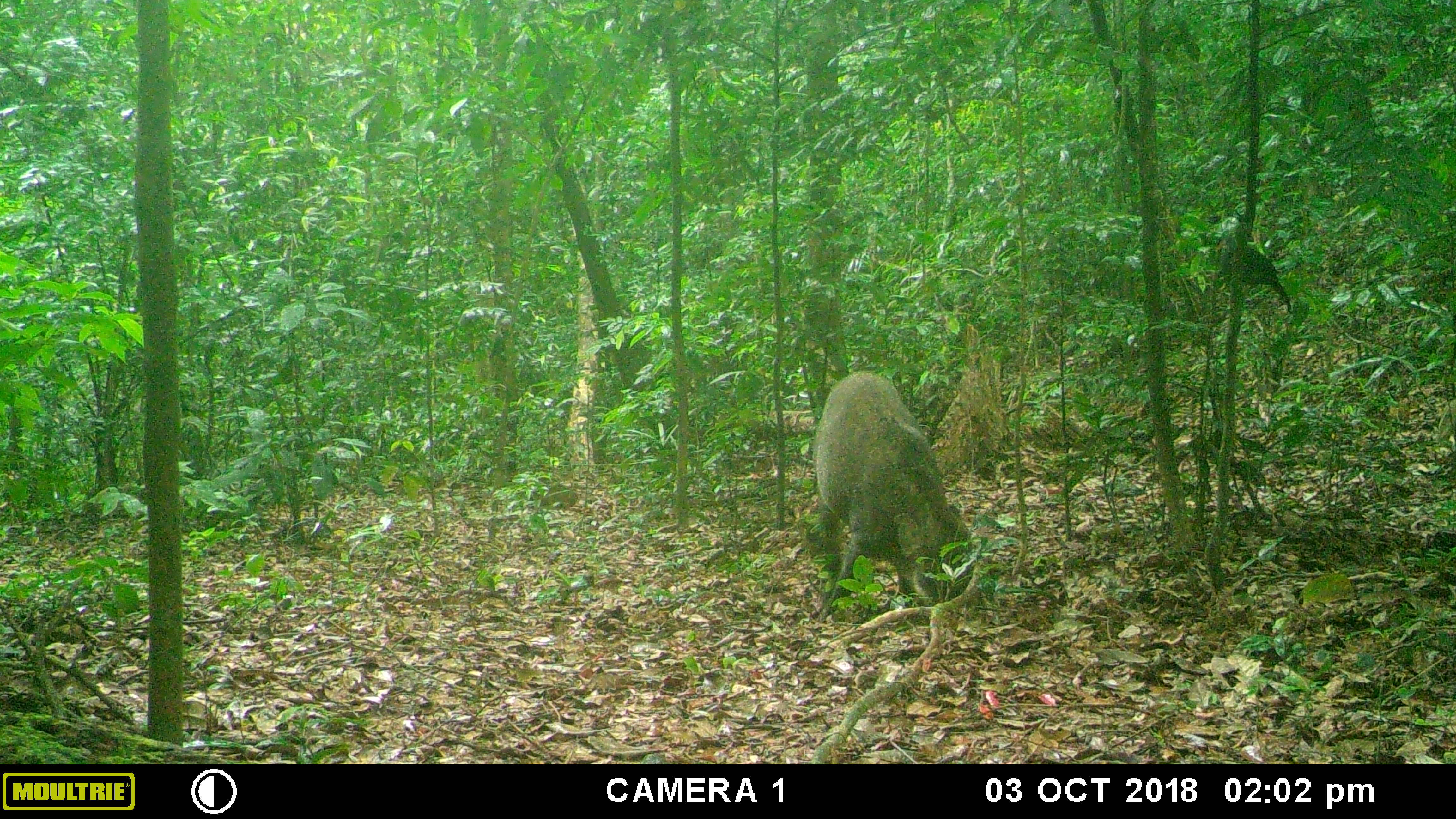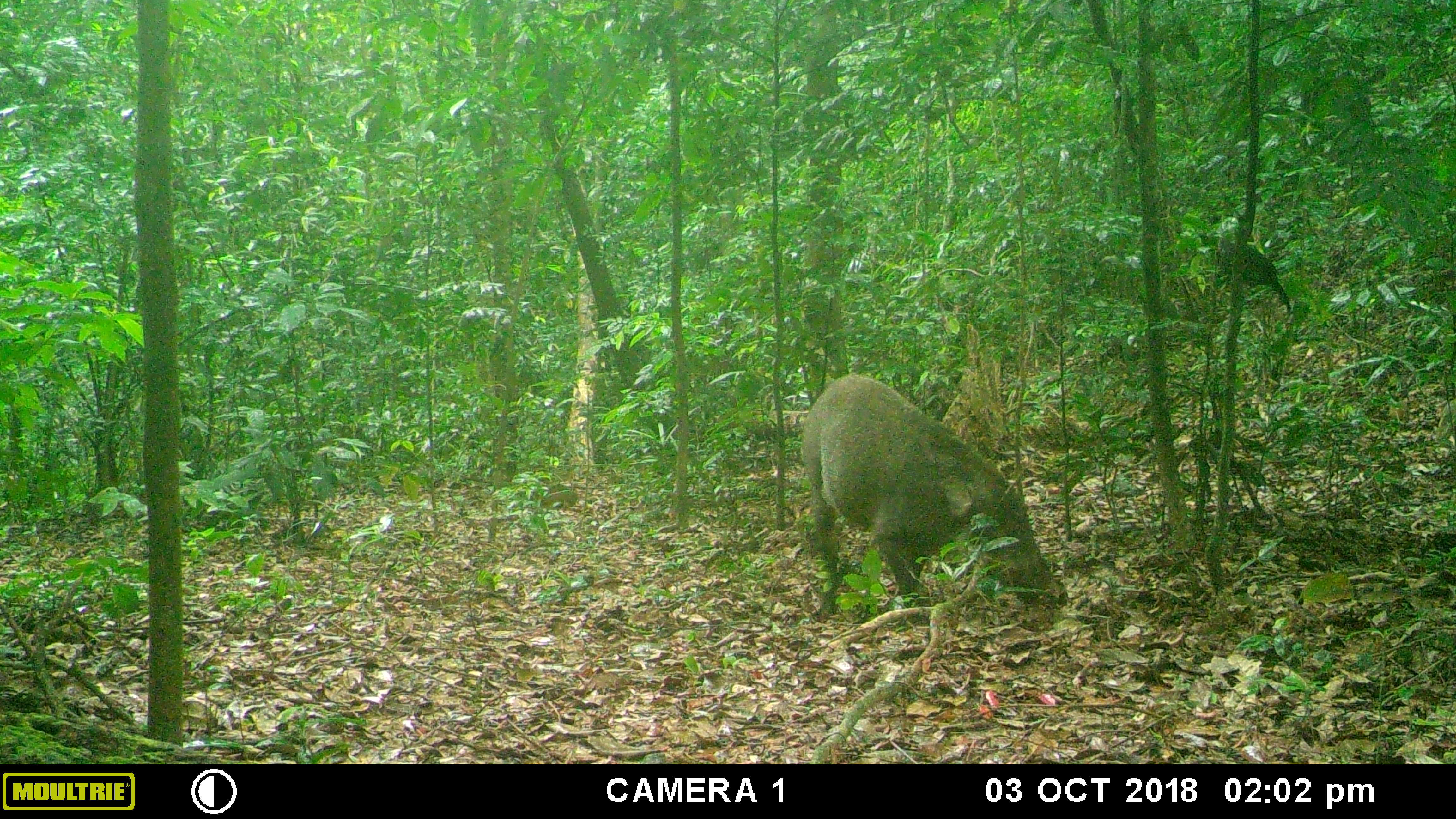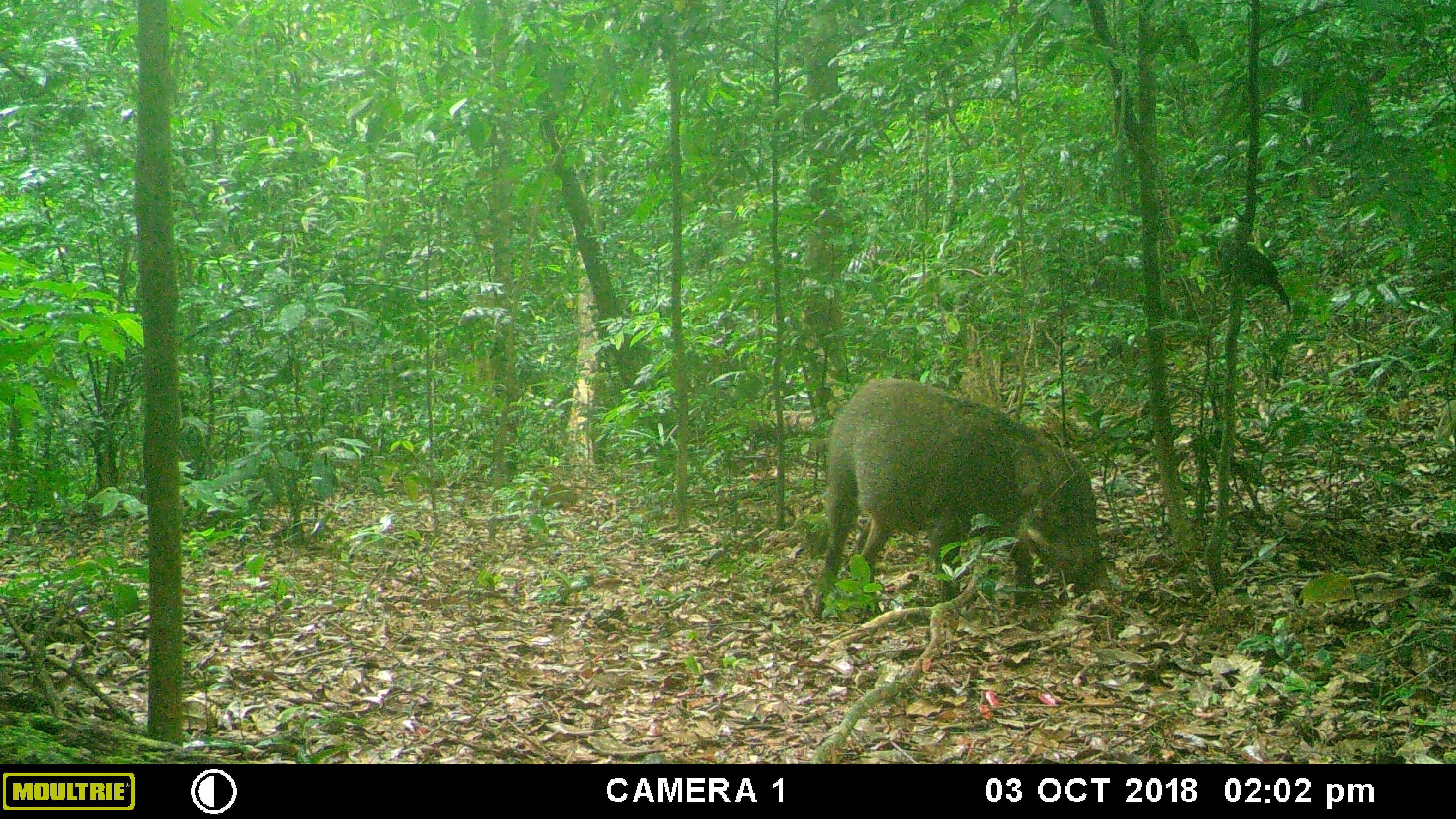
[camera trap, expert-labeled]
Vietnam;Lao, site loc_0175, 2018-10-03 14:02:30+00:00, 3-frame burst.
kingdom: Animalia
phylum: Chordata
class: Mammalia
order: Artiodactyla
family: Suidae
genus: Sus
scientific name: Sus scrofa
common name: eurasian wild pig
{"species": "eurasian wild pig (Sus scrofa)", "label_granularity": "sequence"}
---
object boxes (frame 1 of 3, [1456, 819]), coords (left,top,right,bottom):
eurasian wild pig: (816,372,973,624); (1215,235,1289,305)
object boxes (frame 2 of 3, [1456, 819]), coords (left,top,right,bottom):
eurasian wild pig: (798,372,1066,624); (1215,235,1290,311)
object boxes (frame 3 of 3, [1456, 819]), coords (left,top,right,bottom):
eurasian wild pig: (811,376,1110,624); (1215,235,1290,311)